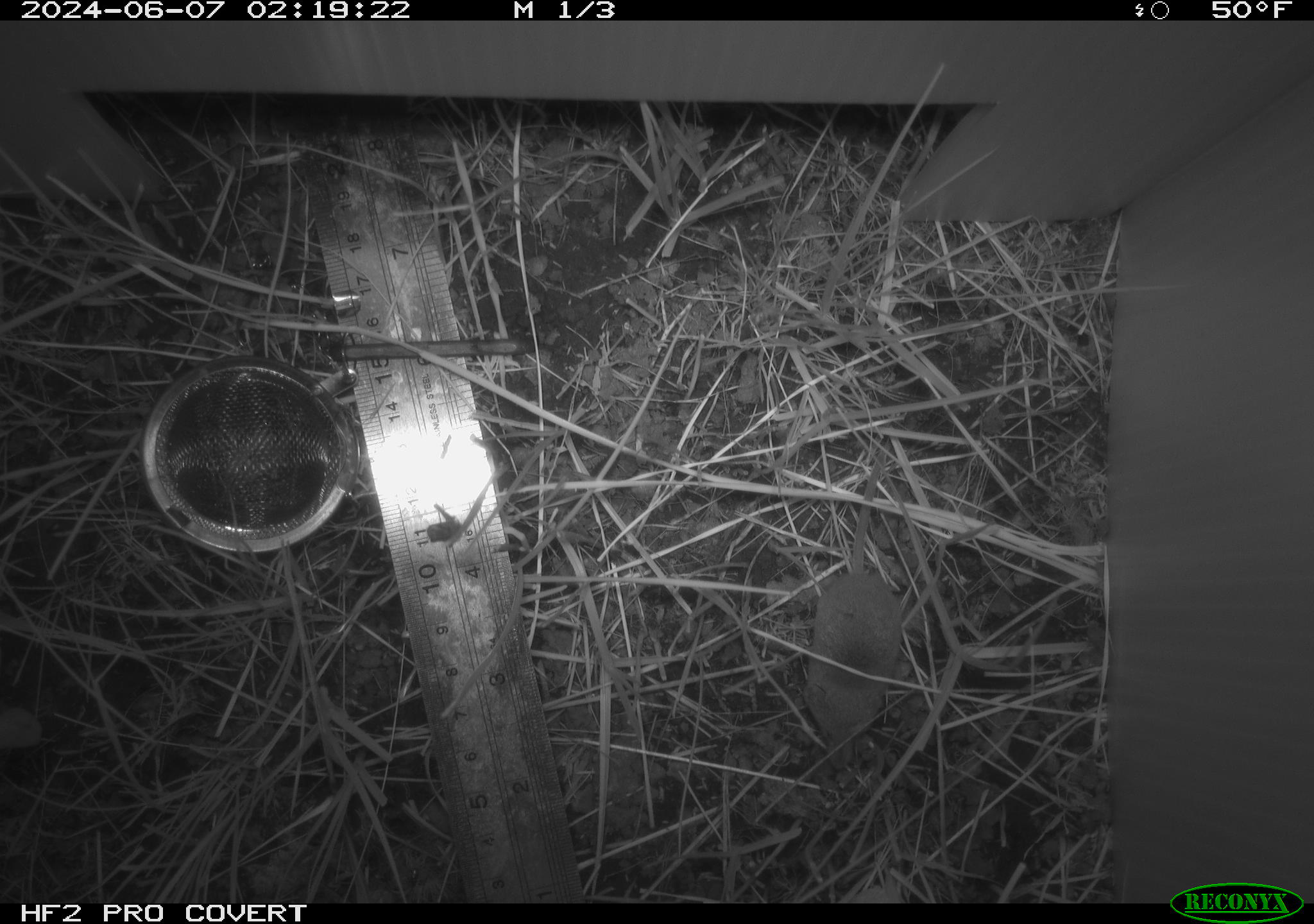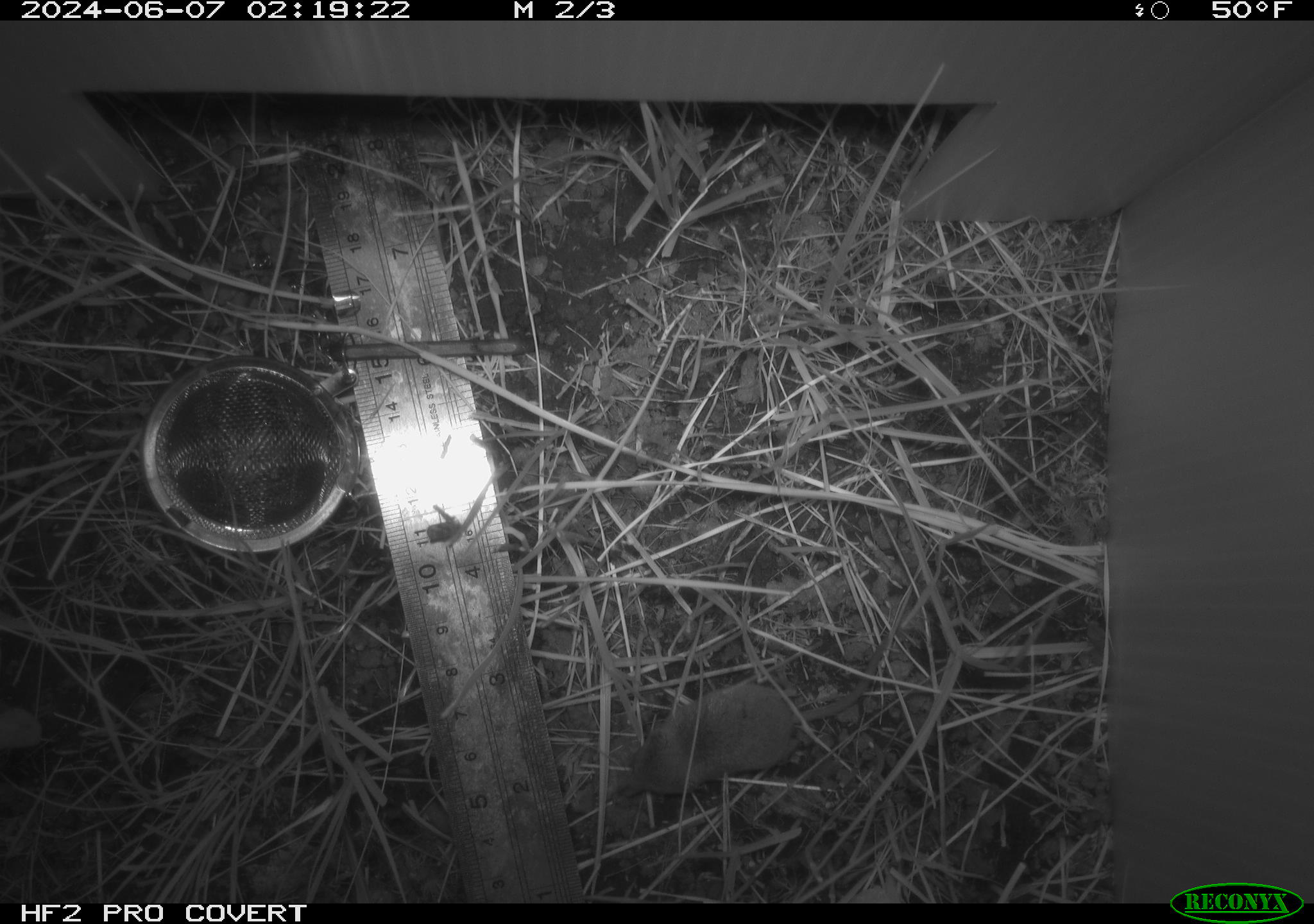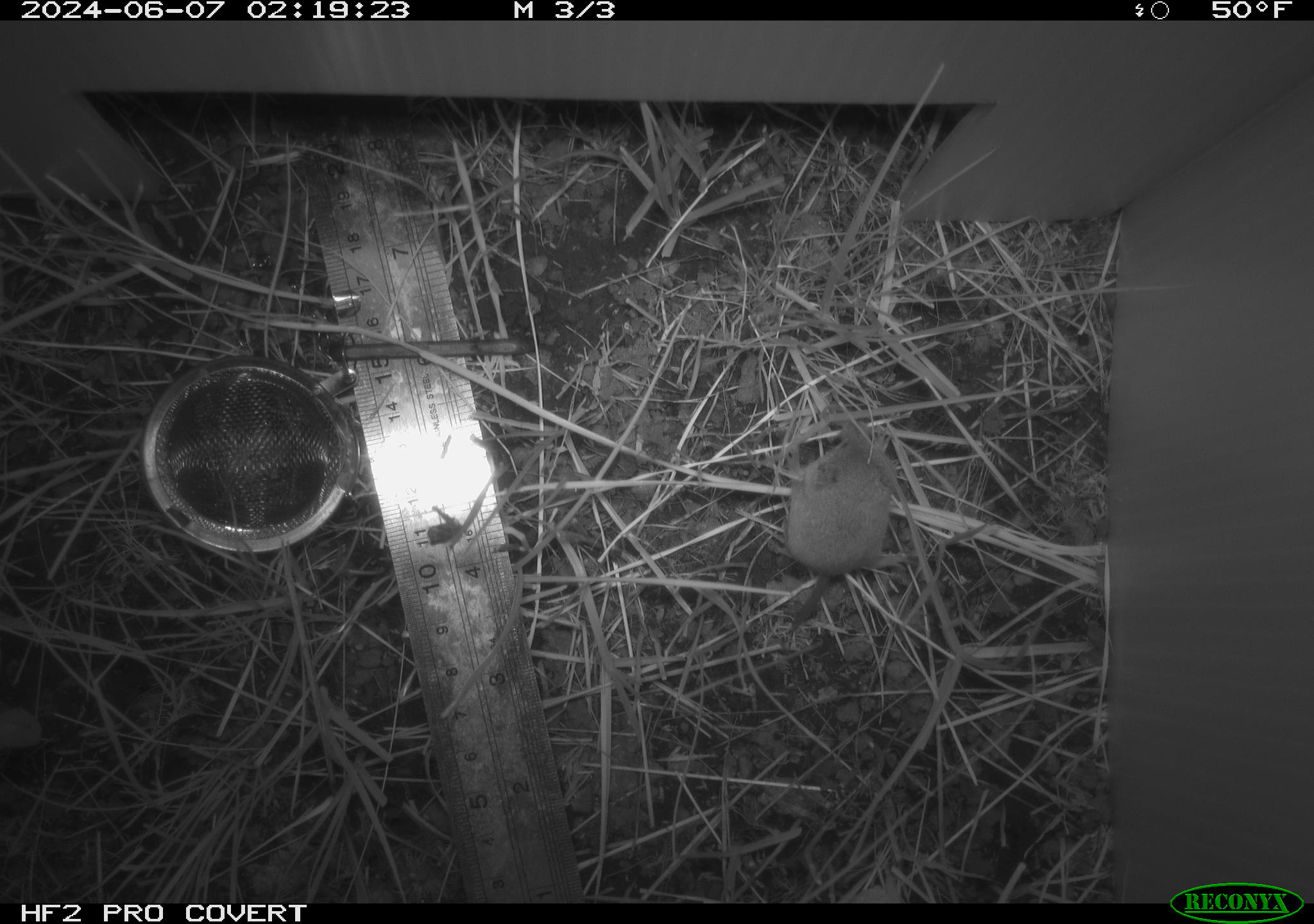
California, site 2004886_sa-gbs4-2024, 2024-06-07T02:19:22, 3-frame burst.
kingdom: Animalia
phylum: Chordata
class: Mammalia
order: Eulipotyphla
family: Soricidae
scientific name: Soricidae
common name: shrews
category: soricidae family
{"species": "soricidae family (shrews) (Soricidae)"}